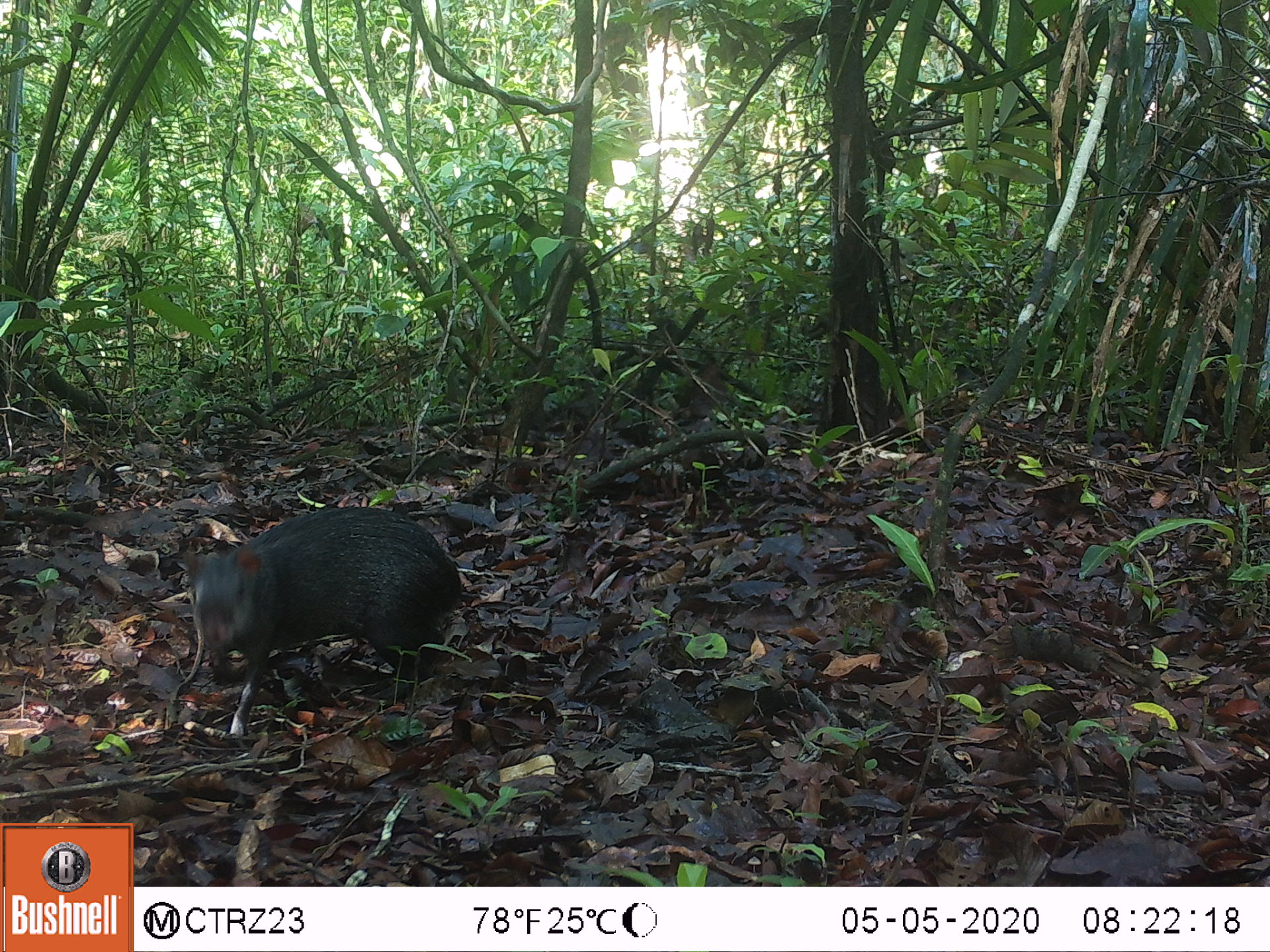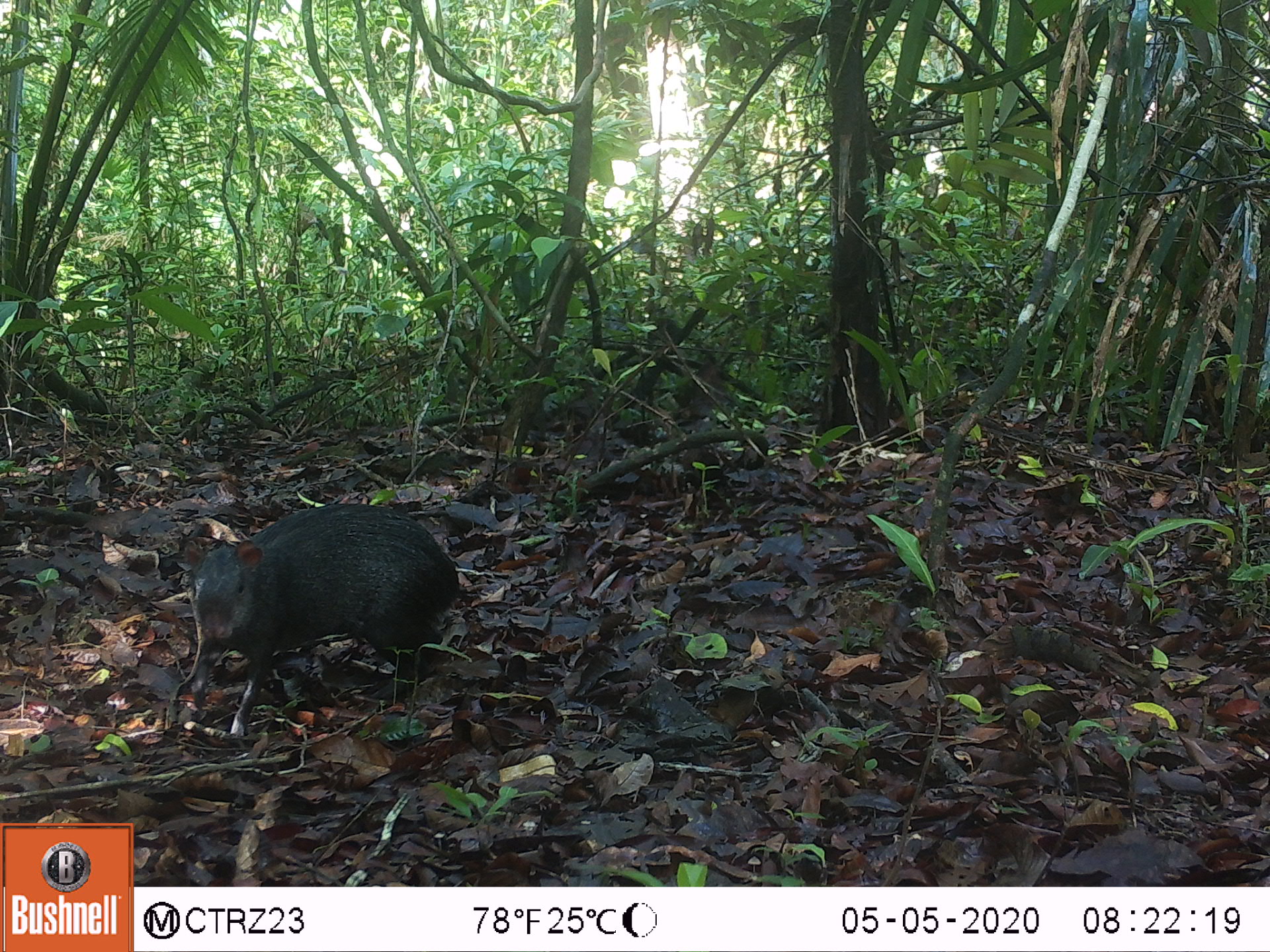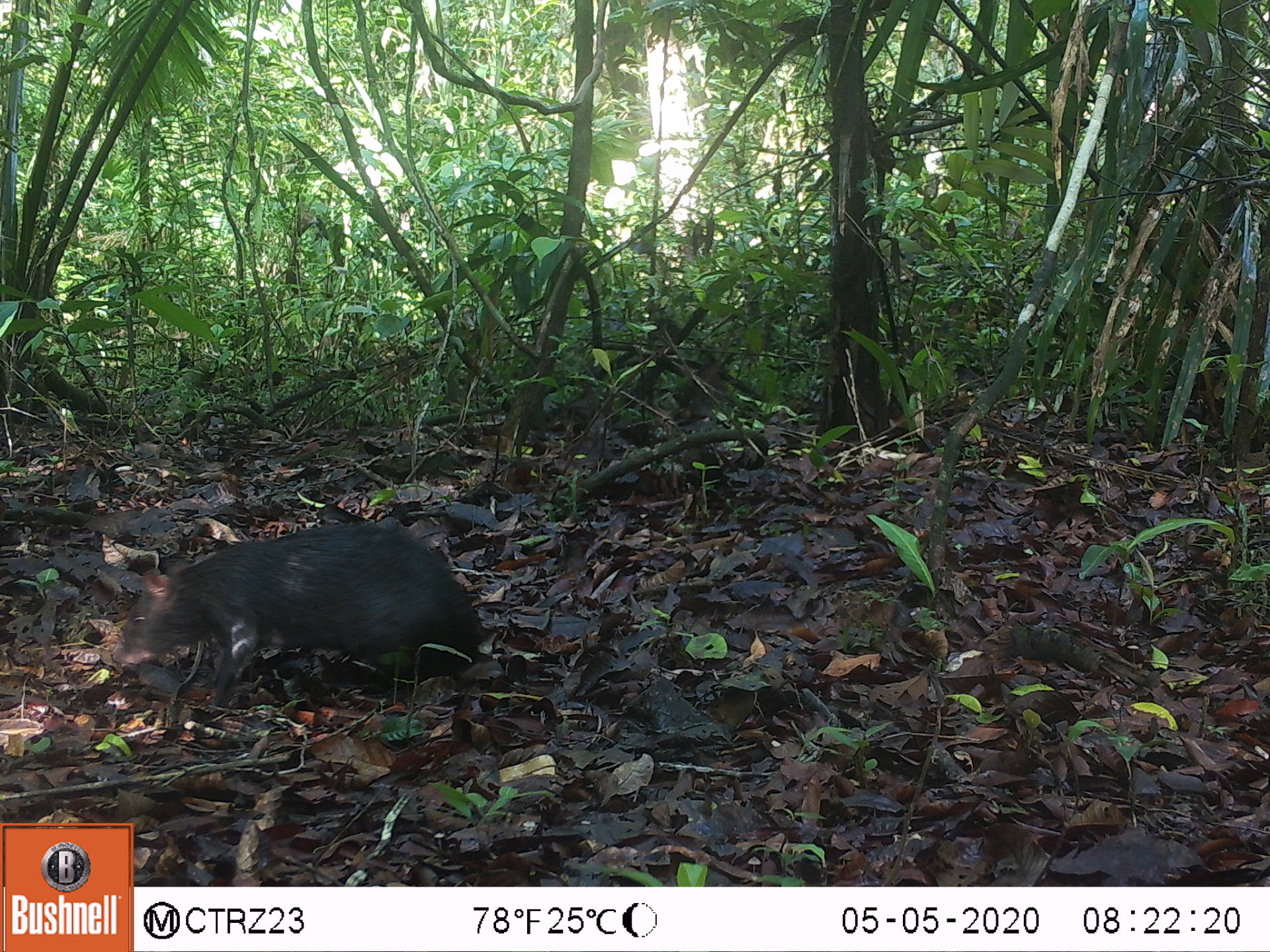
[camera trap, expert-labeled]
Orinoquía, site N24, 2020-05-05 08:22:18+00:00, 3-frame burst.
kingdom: Animalia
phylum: Chordata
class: Mammalia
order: Rodentia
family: Dasyproctidae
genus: Dasyprocta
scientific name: Dasyprocta fuliginosa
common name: black agouti